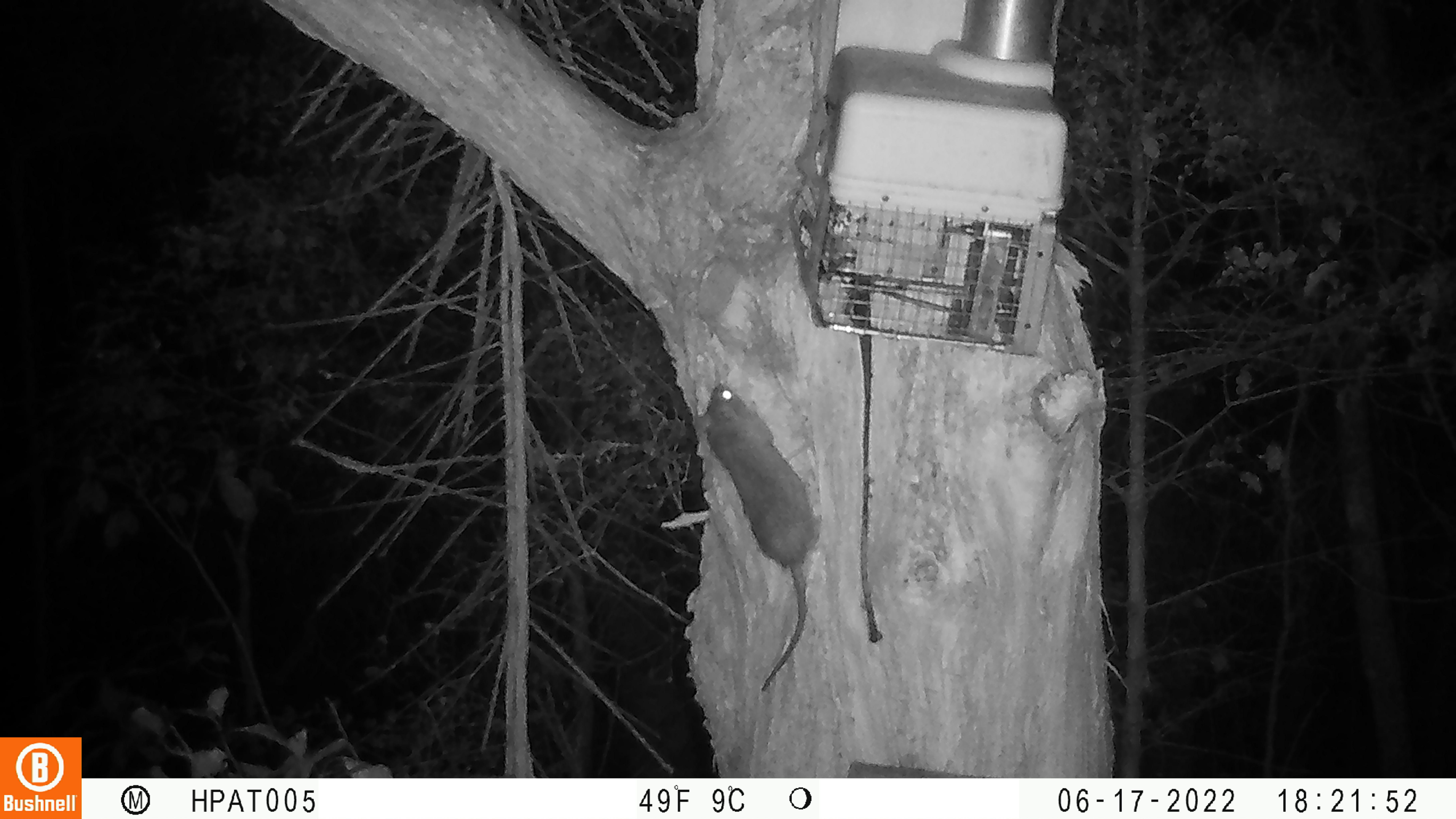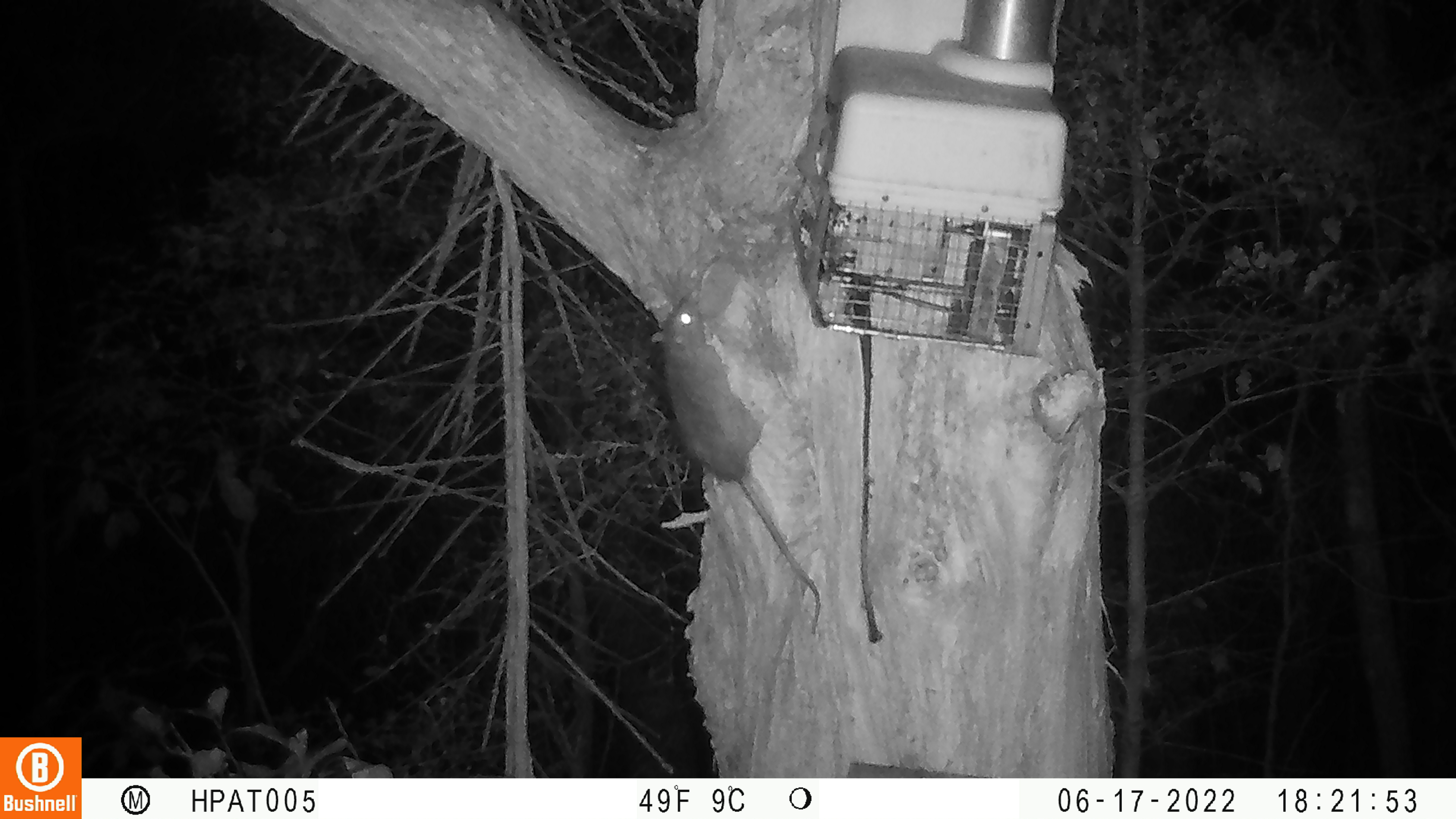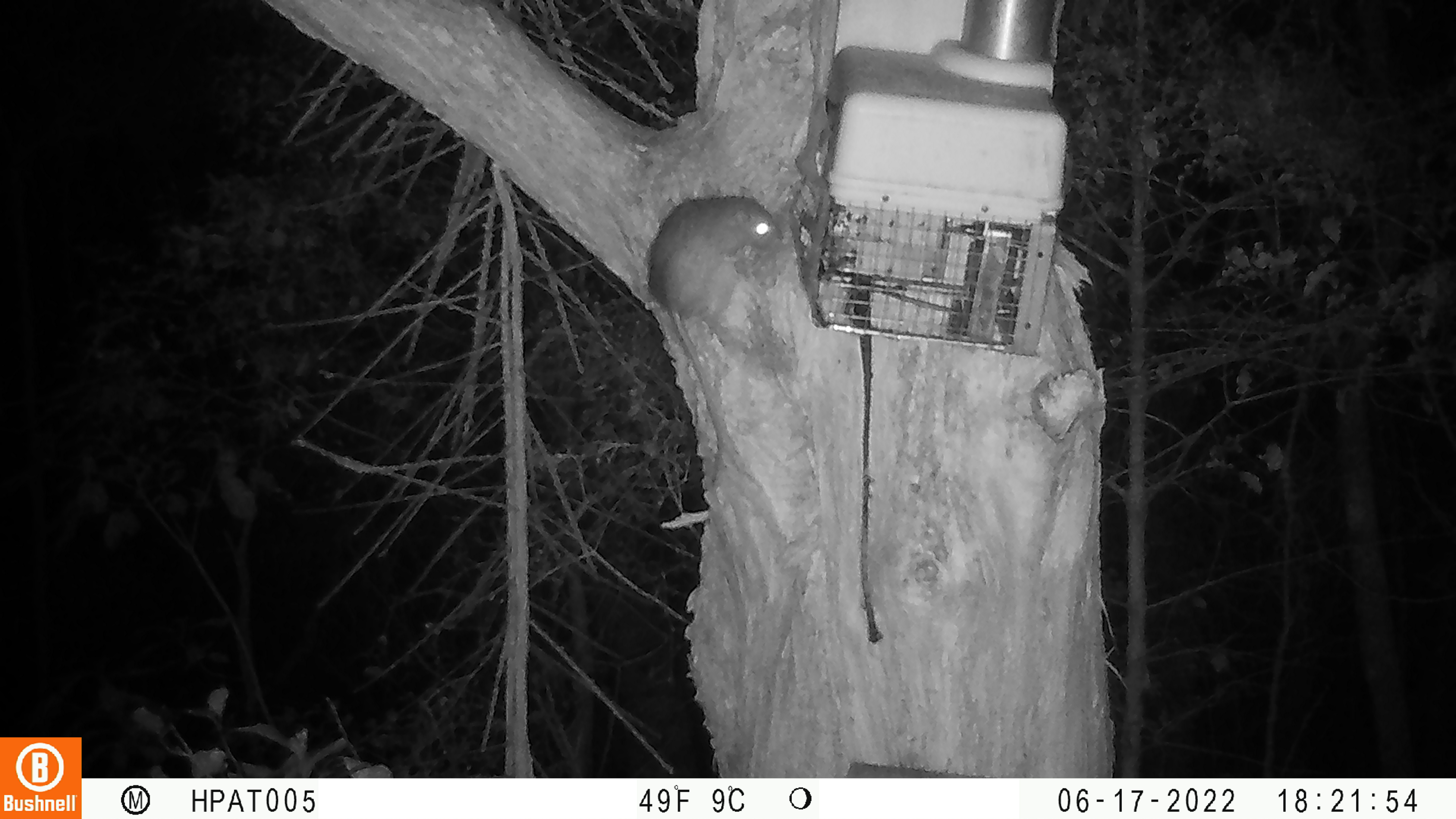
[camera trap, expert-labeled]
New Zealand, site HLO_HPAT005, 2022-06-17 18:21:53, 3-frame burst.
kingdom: Animalia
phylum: Chordata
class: Mammalia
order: Rodentia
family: Muridae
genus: Rattus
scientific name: Rattus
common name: rat